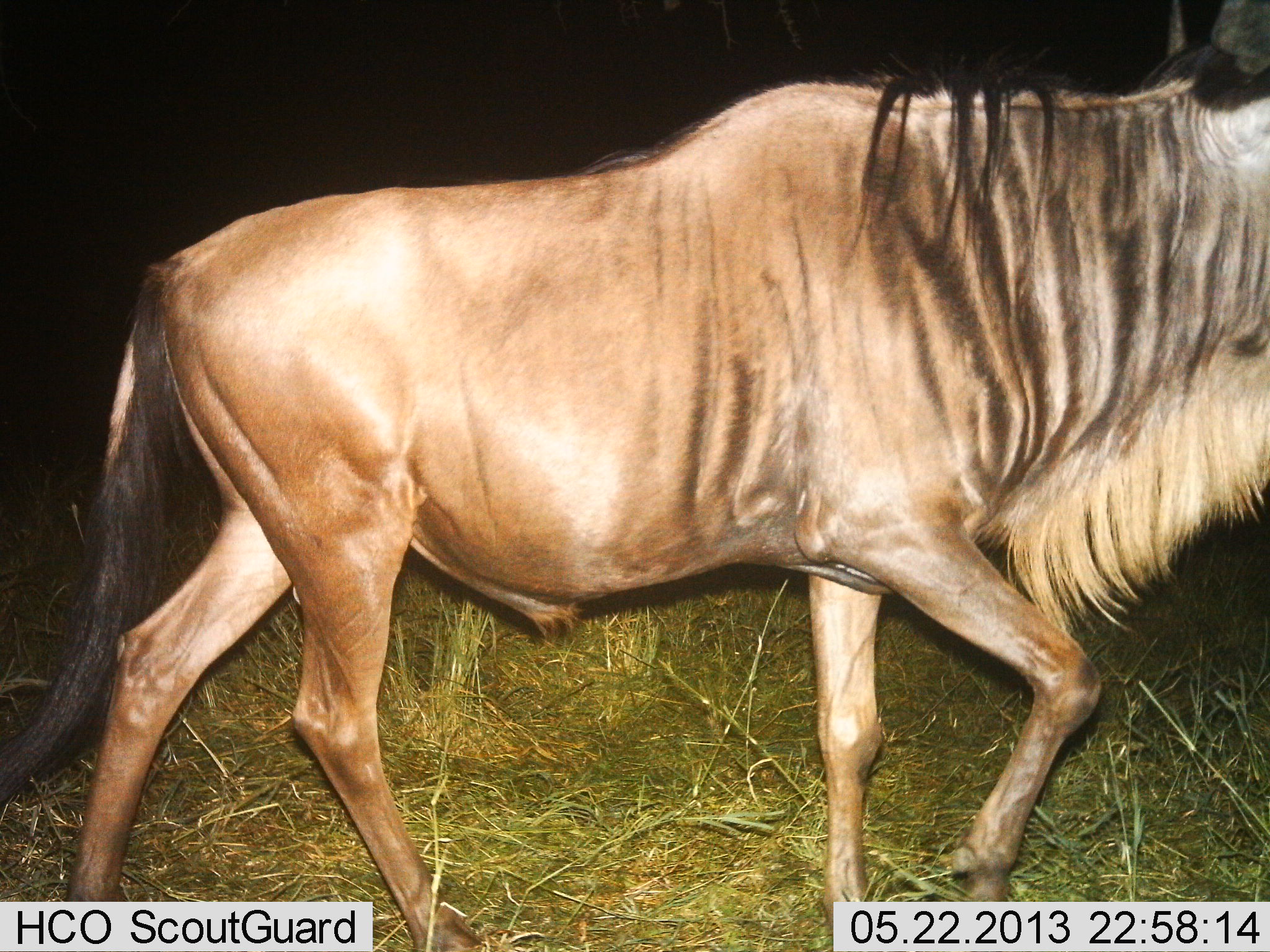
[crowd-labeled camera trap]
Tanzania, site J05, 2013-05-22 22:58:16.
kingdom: Animalia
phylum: Chordata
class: Mammalia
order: Artiodactyla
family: Bovidae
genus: Connochaetes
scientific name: Connochaetes taurinus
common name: blue wildebeest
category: wildebeest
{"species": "wildebeest (blue wildebeest) (Connochaetes taurinus)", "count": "1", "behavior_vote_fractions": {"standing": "10%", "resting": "0%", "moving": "90%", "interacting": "0%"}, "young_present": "0%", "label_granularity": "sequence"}